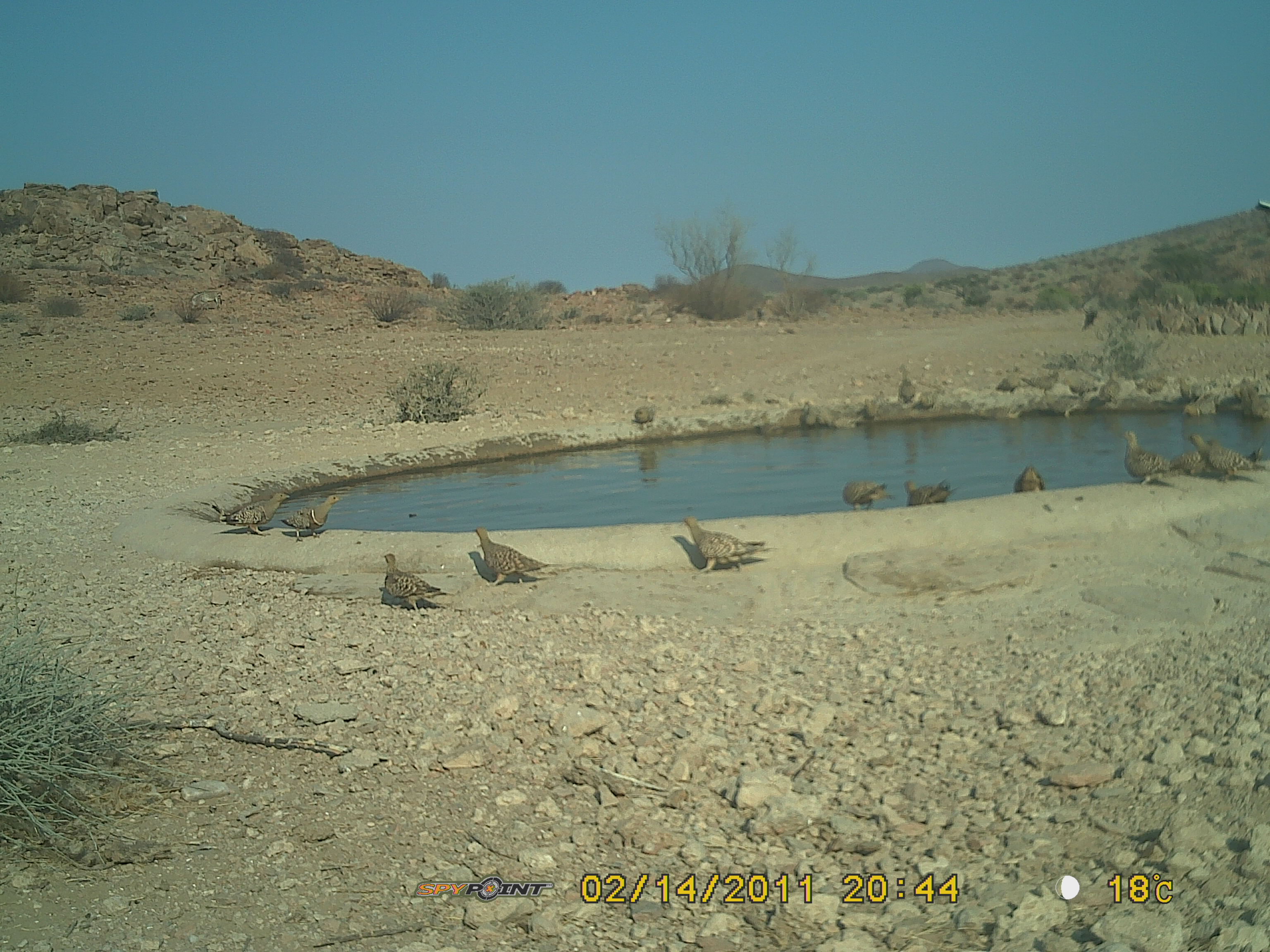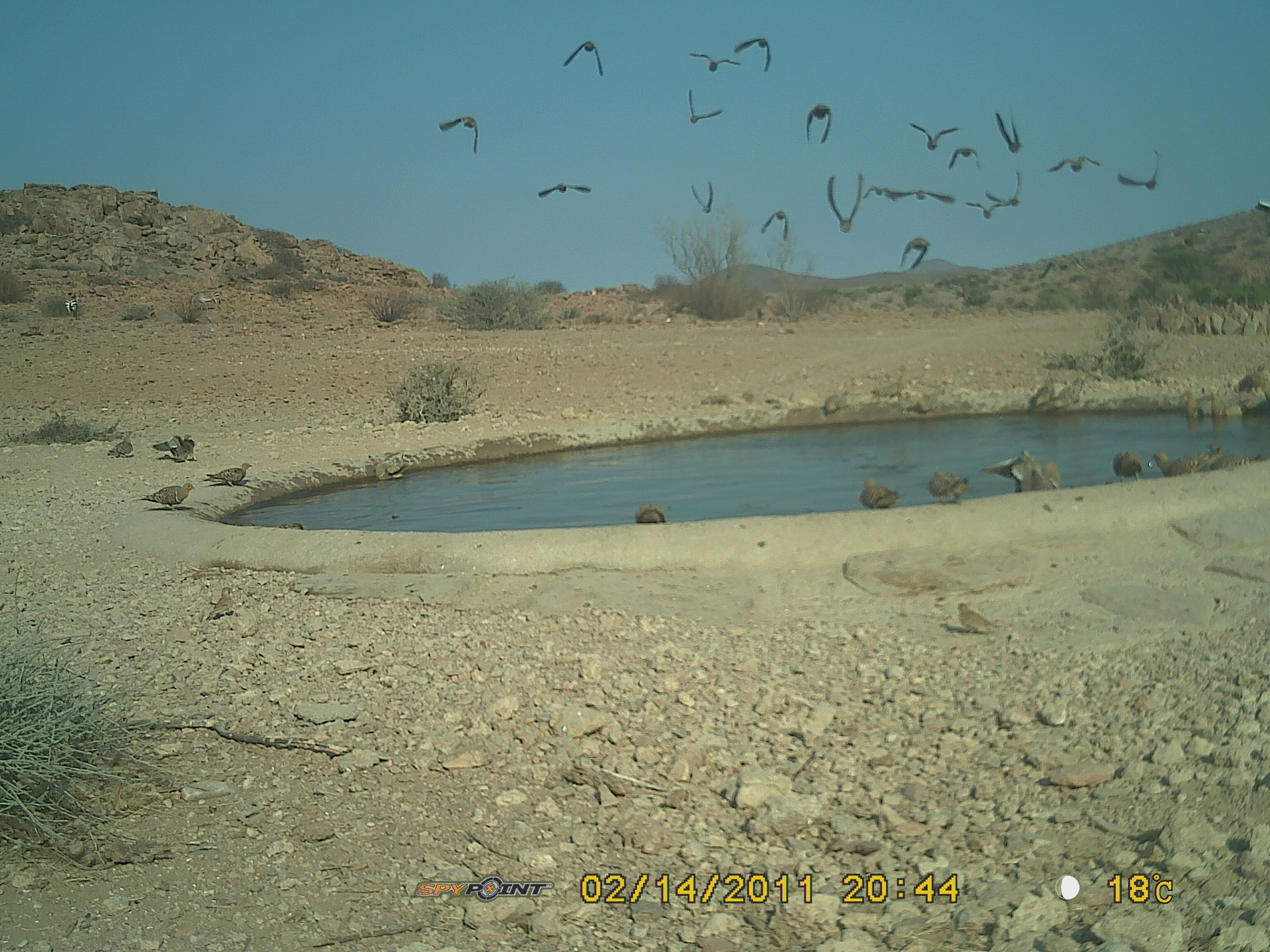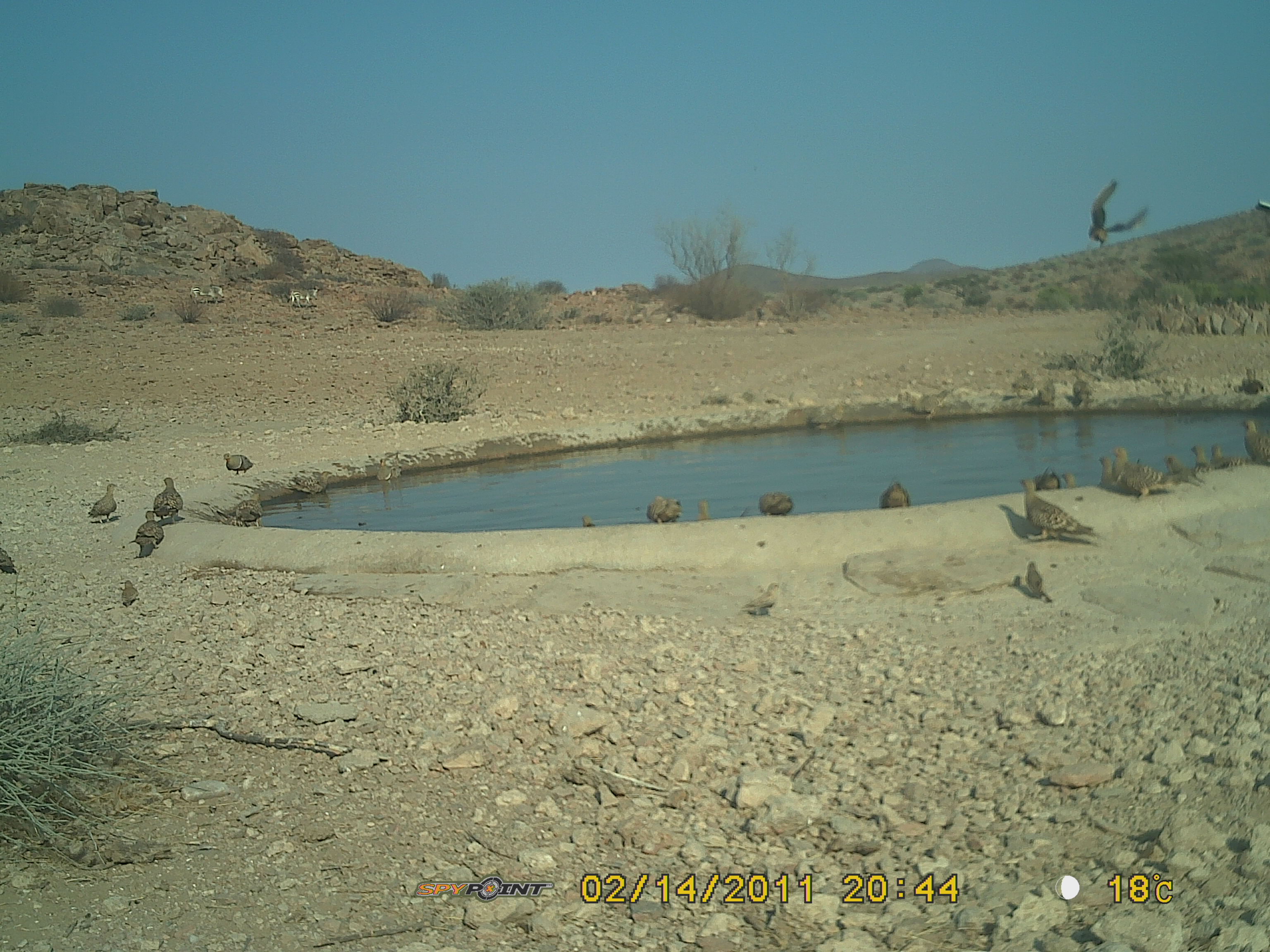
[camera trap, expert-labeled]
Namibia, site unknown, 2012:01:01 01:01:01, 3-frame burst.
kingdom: Animalia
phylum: Chordata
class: Aves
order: Pterocliformes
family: Pteroclidae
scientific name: Pteroclidae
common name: sandgrouse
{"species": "Pteroclidae (sandgrouse)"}